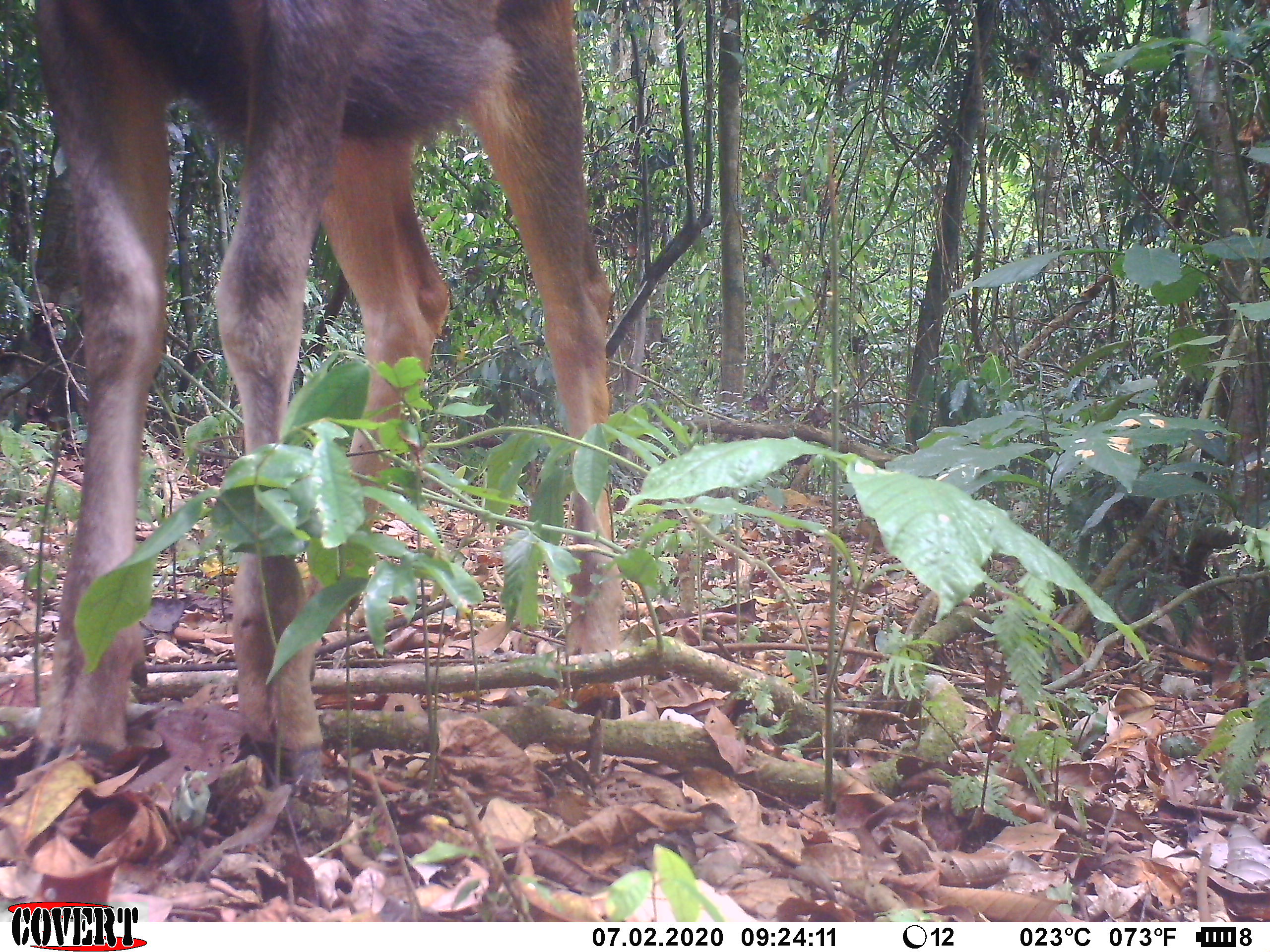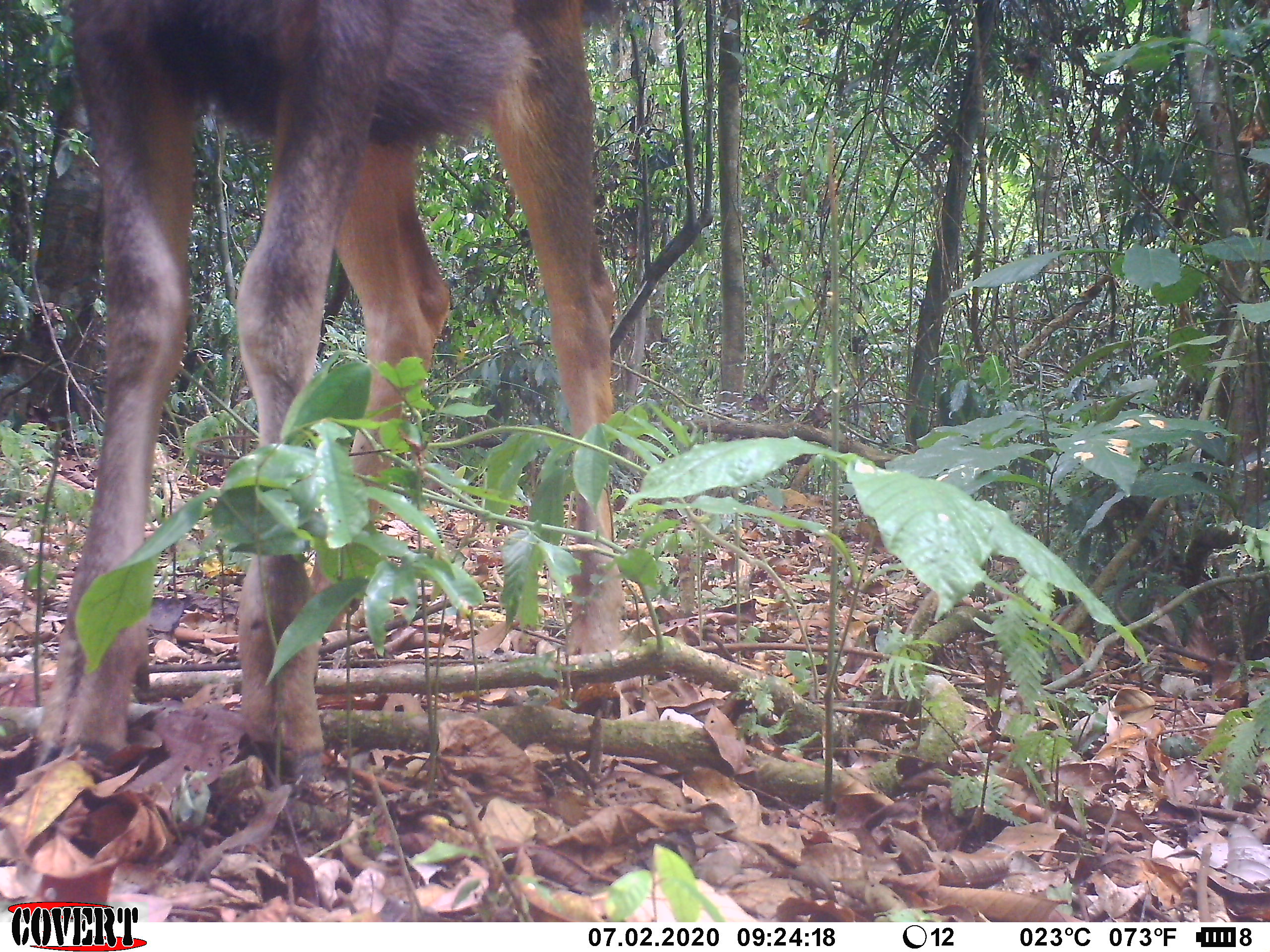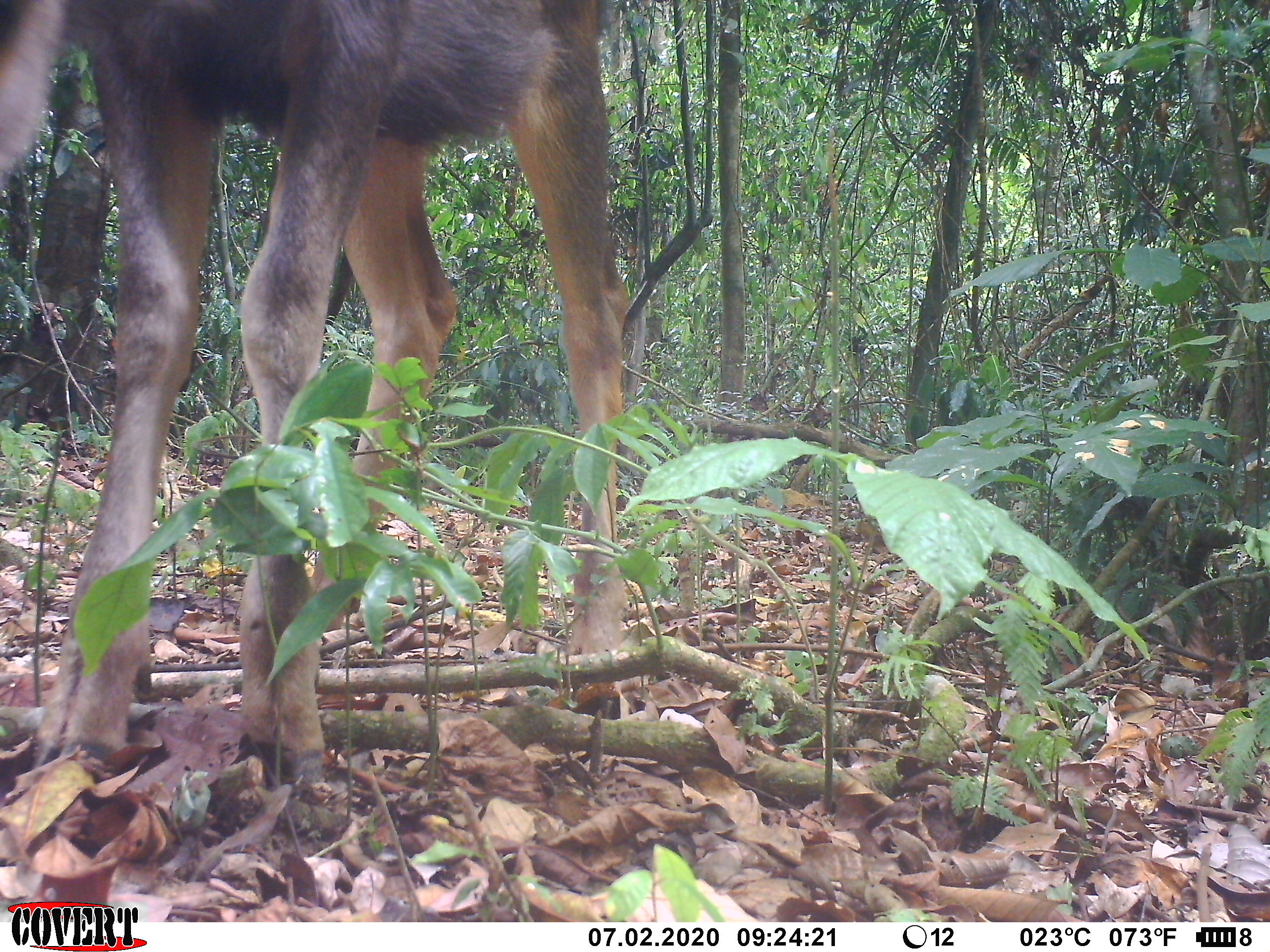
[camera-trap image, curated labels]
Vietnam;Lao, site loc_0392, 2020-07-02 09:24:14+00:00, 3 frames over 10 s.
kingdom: Animalia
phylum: Chordata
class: Mammalia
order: Artiodactyla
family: Cervidae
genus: Rusa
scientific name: Rusa unicolor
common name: sambar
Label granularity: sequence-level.